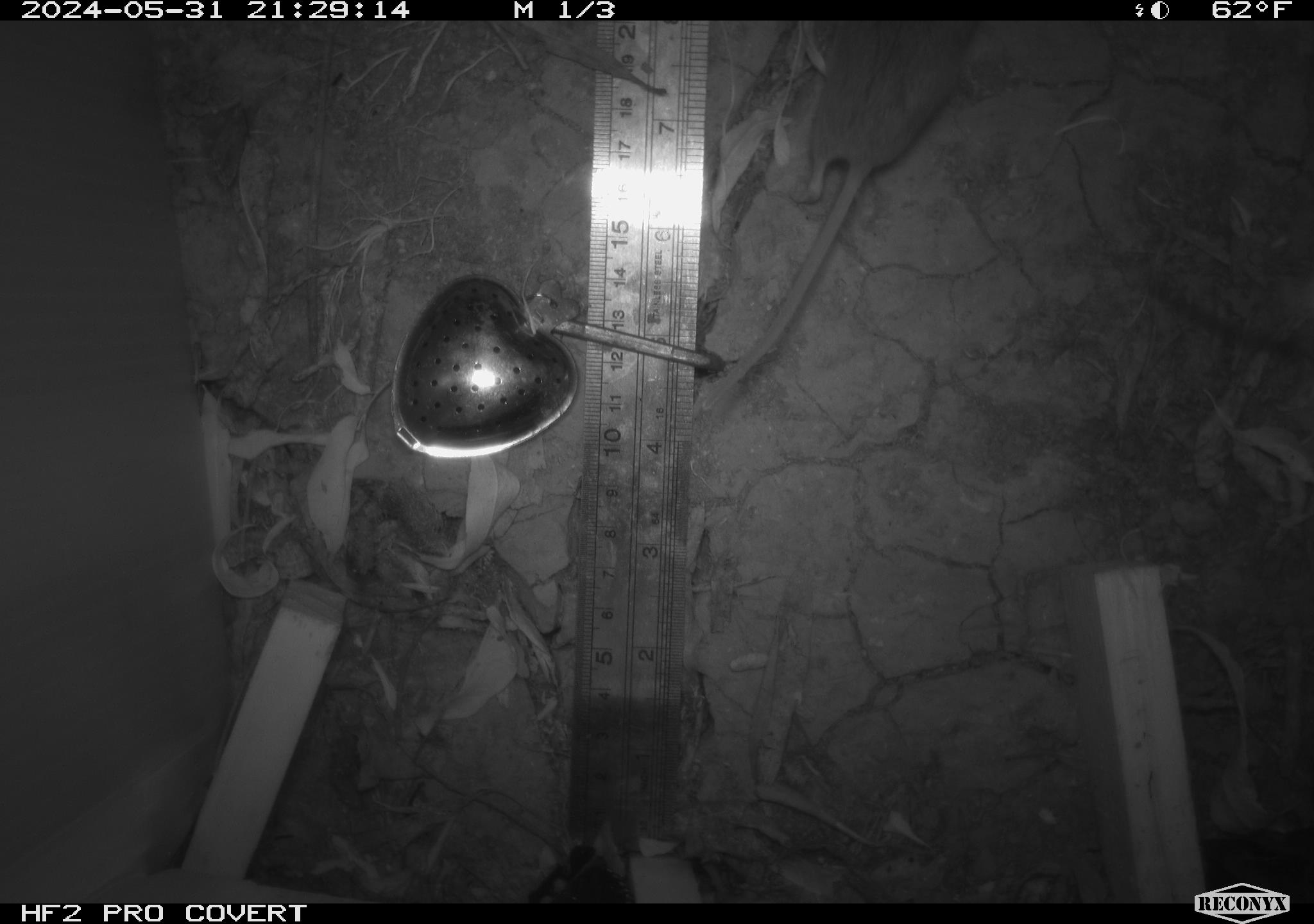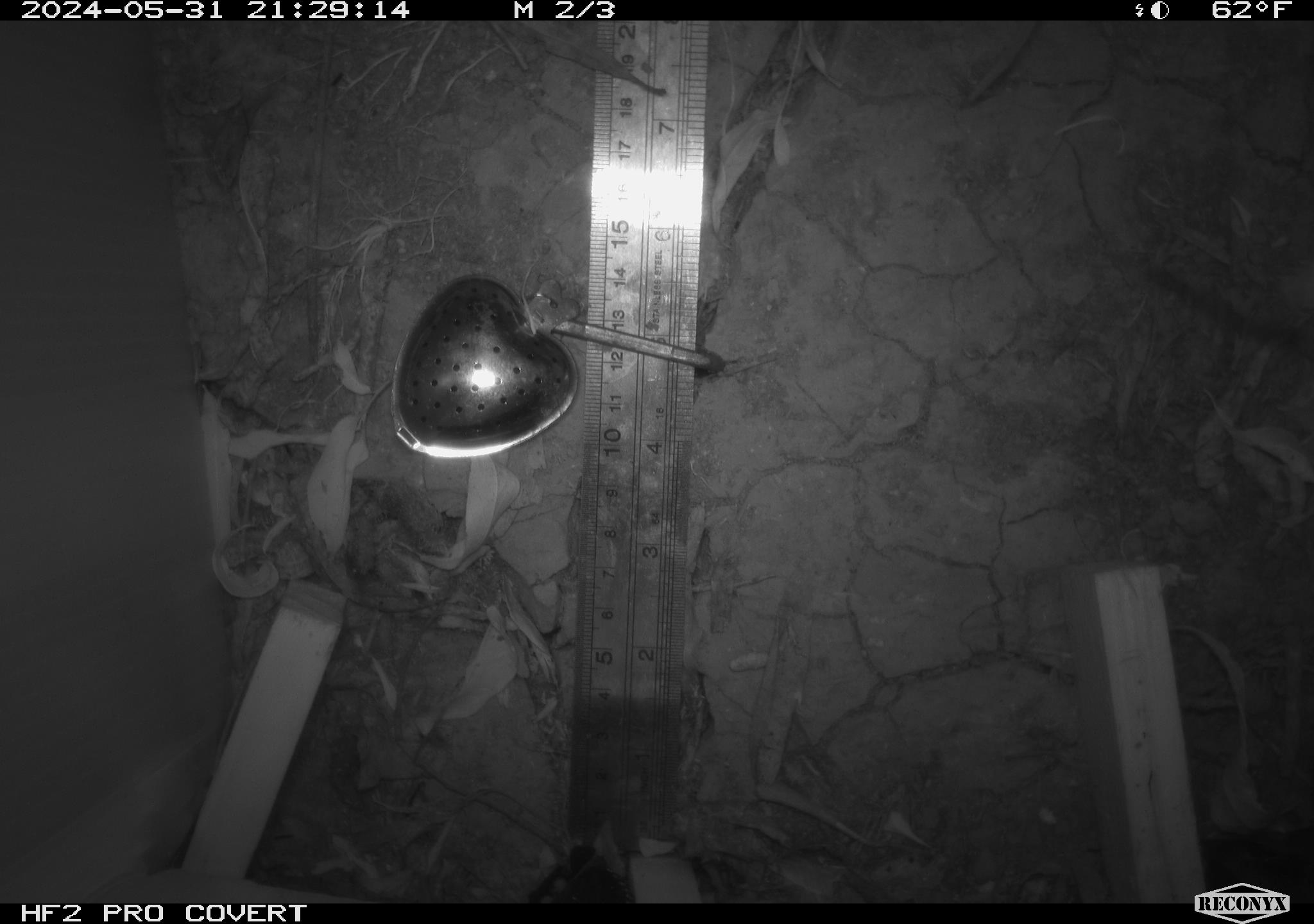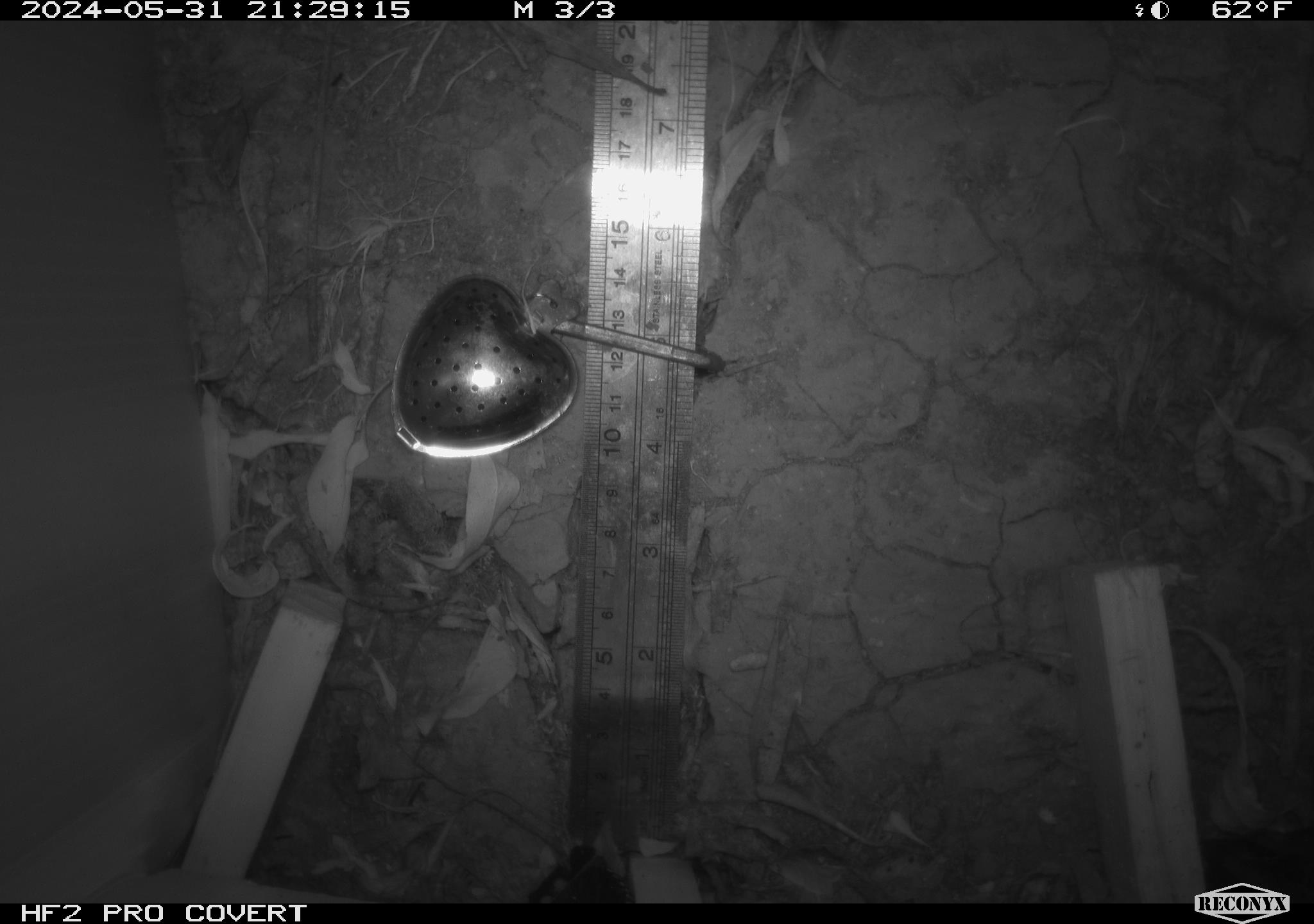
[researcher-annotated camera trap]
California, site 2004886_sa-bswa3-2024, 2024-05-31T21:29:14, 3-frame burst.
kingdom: Animalia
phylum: Chordata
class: Mammalia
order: Rodentia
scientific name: Rodentia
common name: mouse species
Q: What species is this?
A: Mouse species (Rodentia).